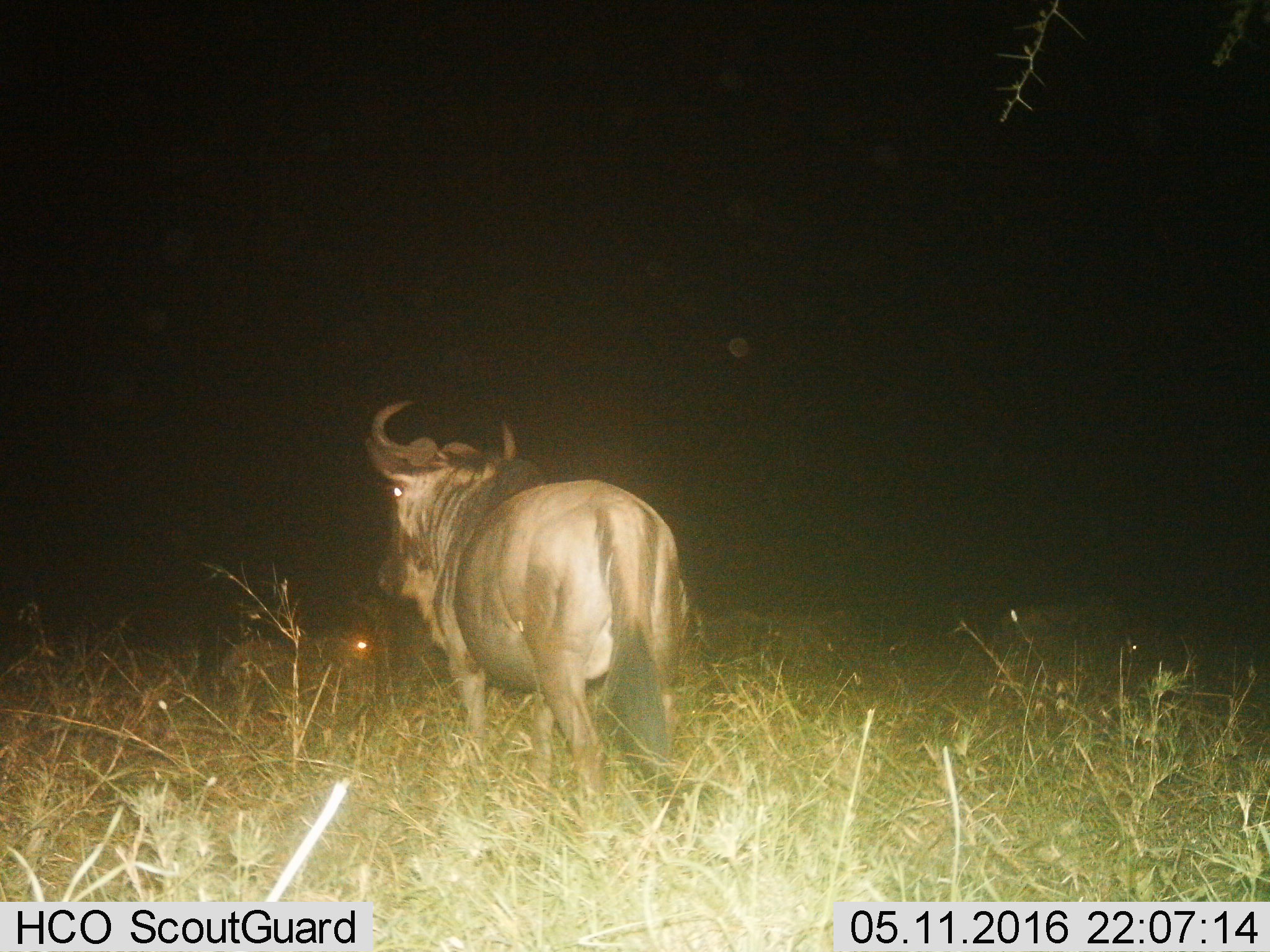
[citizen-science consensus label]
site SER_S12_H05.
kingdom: Animalia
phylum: Chordata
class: Mammalia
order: Artiodactyla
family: Bovidae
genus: Connochaetes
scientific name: Connochaetes taurinus taurinus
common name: blue wildebeest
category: wildebeestblue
Wildebeestblue (blue wildebeest) (Connochaetes taurinus taurinus), count 1. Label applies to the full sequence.